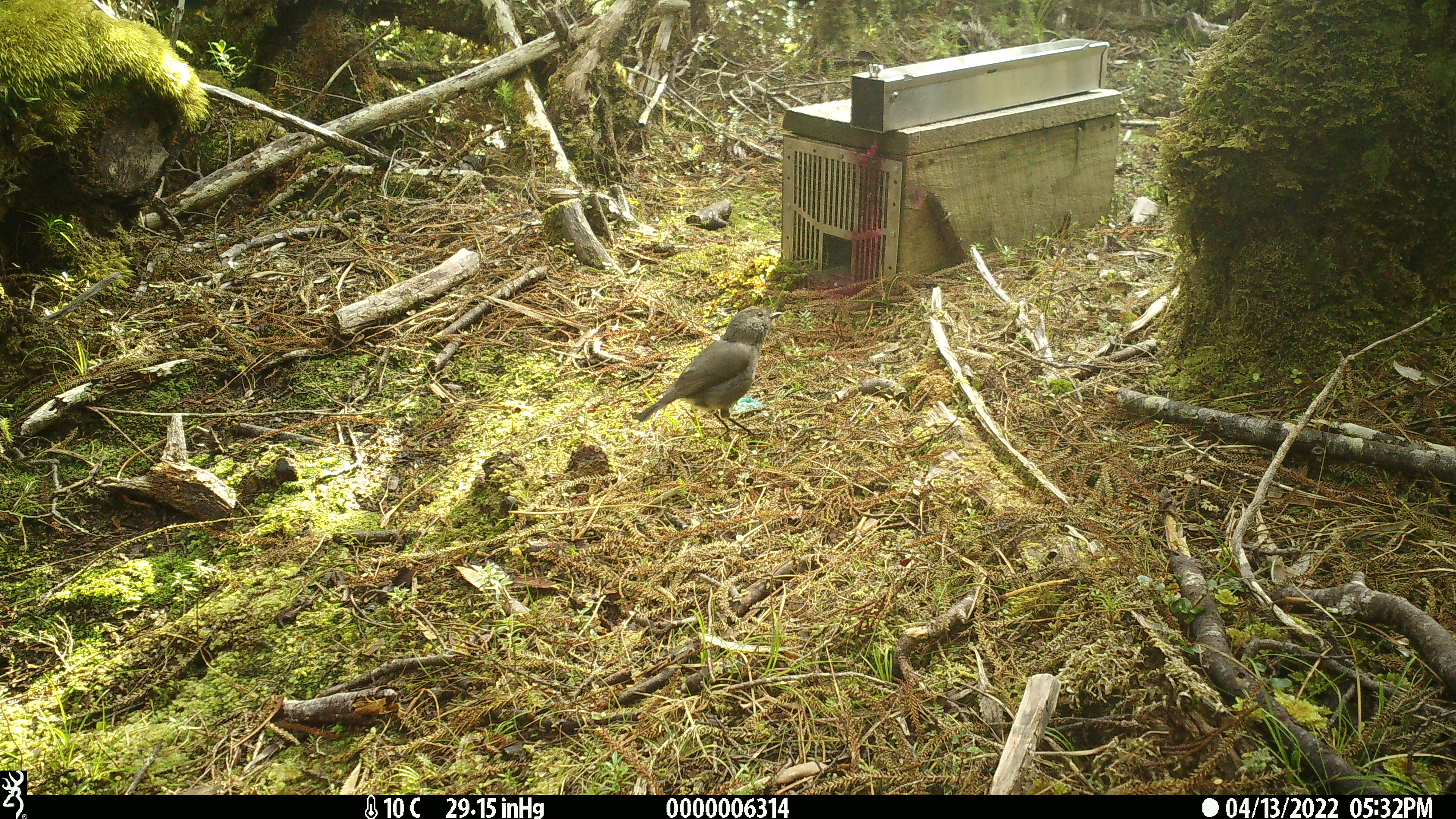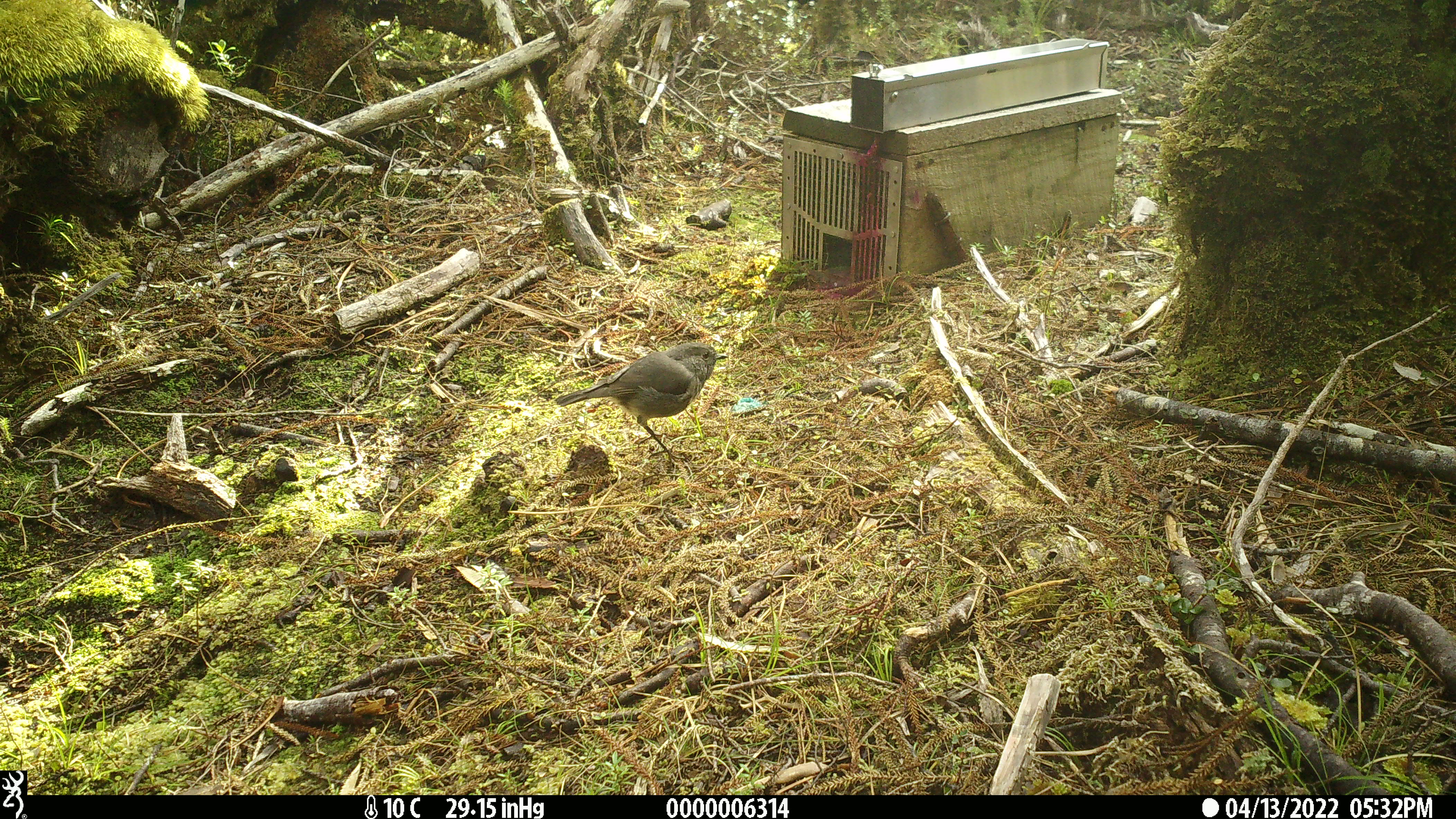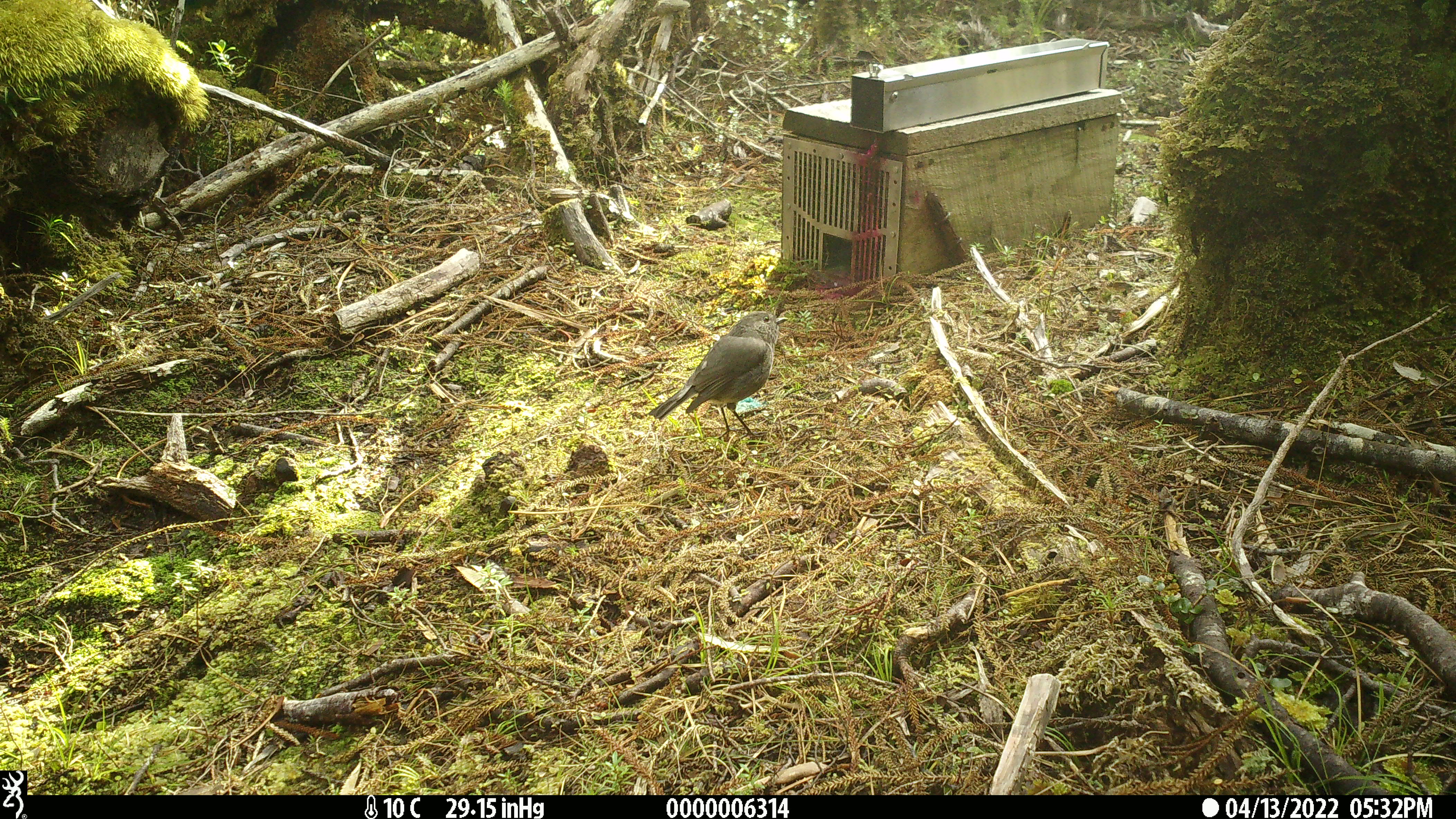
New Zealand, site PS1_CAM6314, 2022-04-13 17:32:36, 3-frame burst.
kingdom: Animalia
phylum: Chordata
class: Aves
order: Passeriformes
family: Petroicidae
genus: Petroica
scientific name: Petroica australis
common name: new zealand robin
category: robin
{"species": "robin (new zealand robin) (Petroica australis)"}